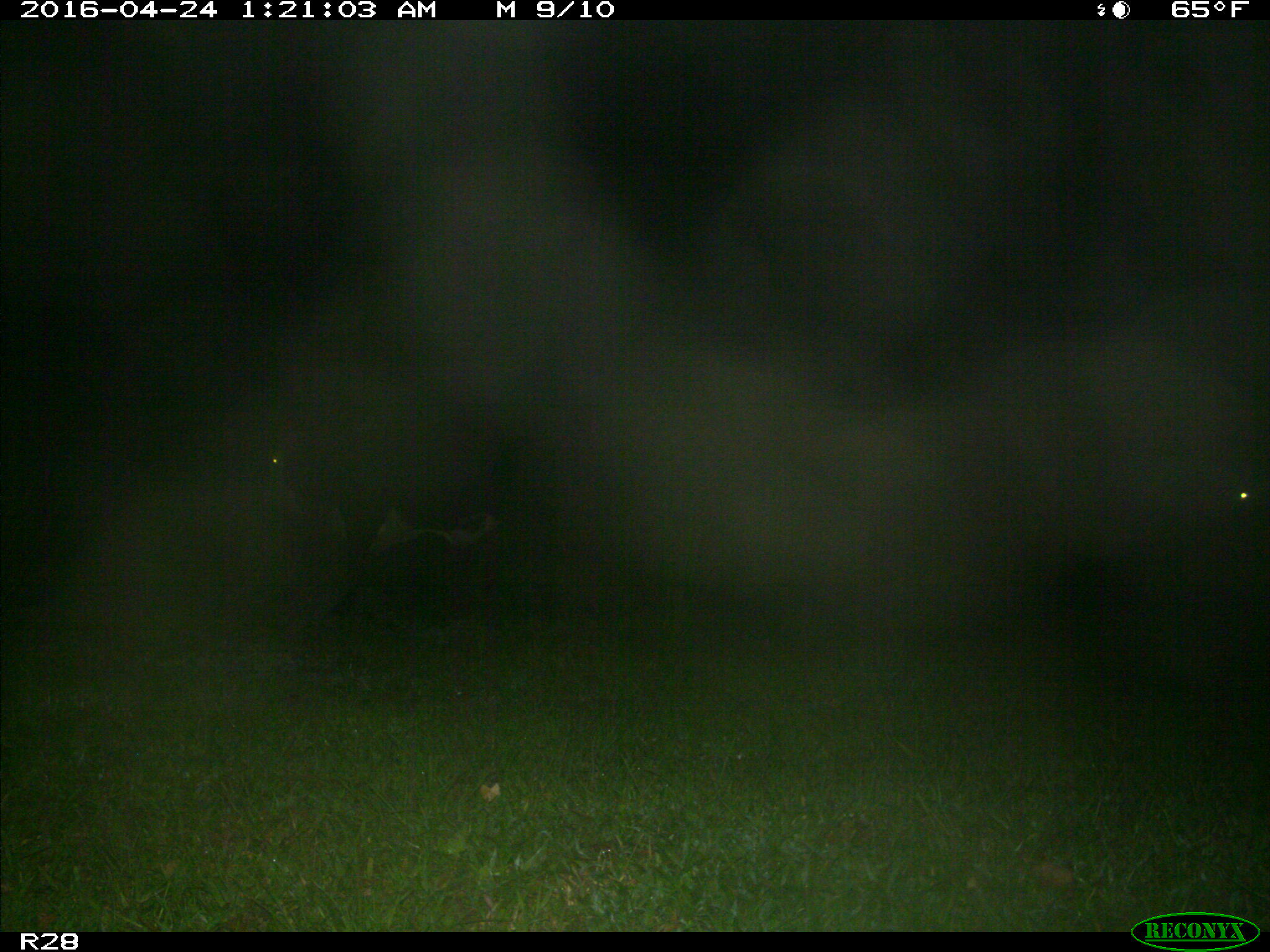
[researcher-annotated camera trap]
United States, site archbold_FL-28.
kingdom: Animalia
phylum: Chordata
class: Mammalia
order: Artiodactyla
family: Bovidae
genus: Bos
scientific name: Bos taurus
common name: domestic cow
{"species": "Bos taurus (domestic cow)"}